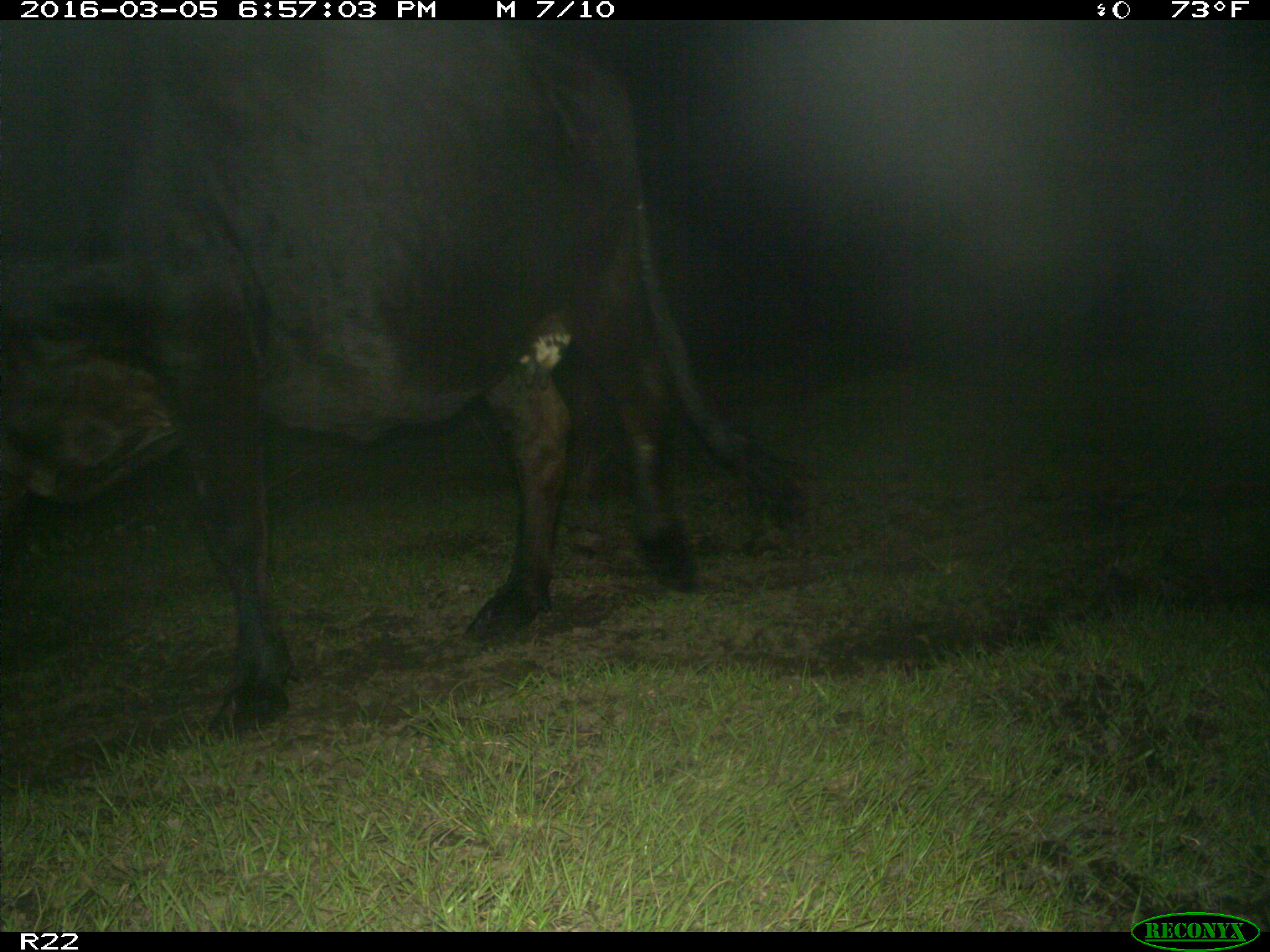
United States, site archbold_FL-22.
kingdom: Animalia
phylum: Chordata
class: Mammalia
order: Artiodactyla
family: Bovidae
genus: Bos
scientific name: Bos taurus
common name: domestic cow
Bos taurus (domestic cow).